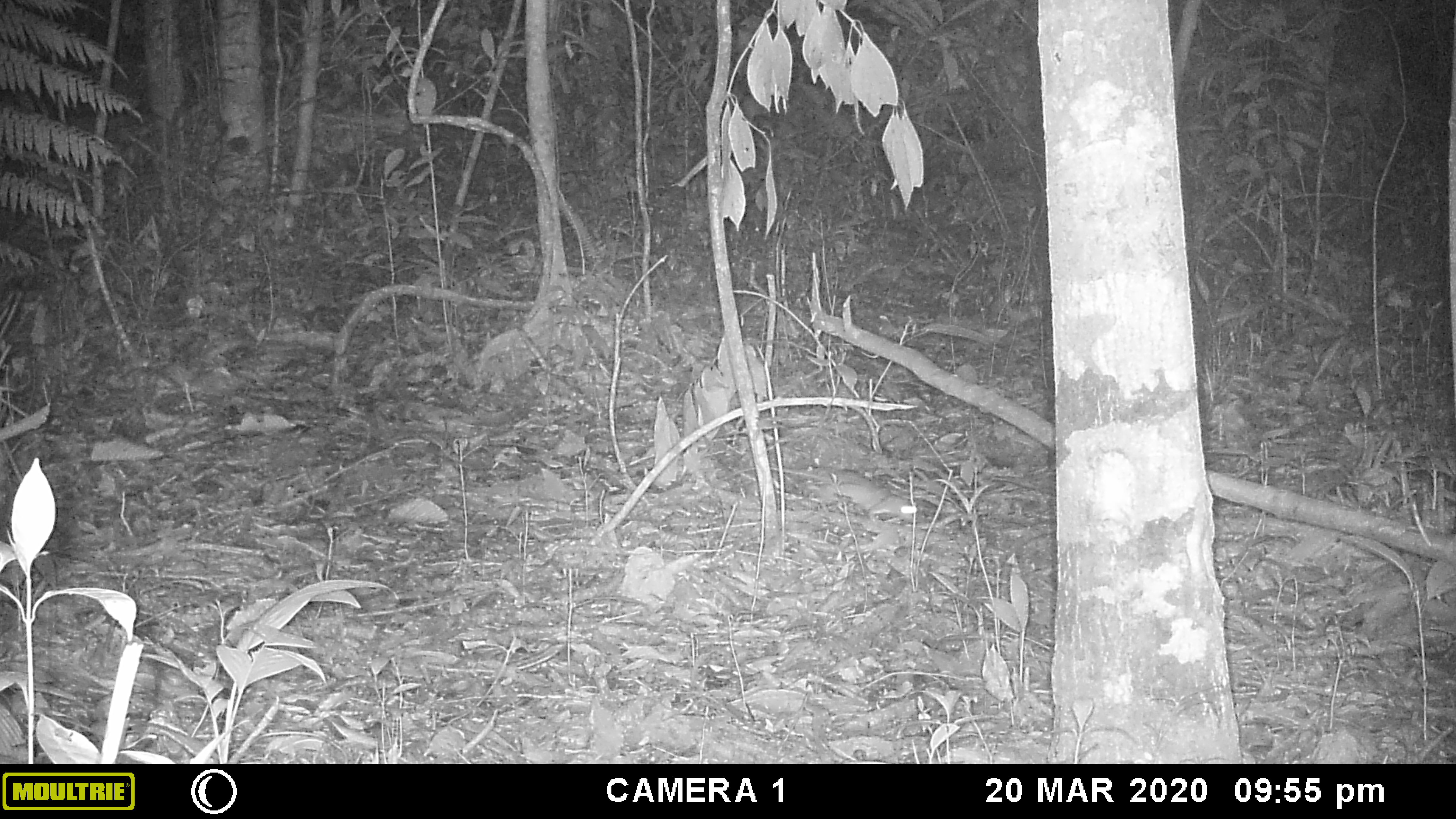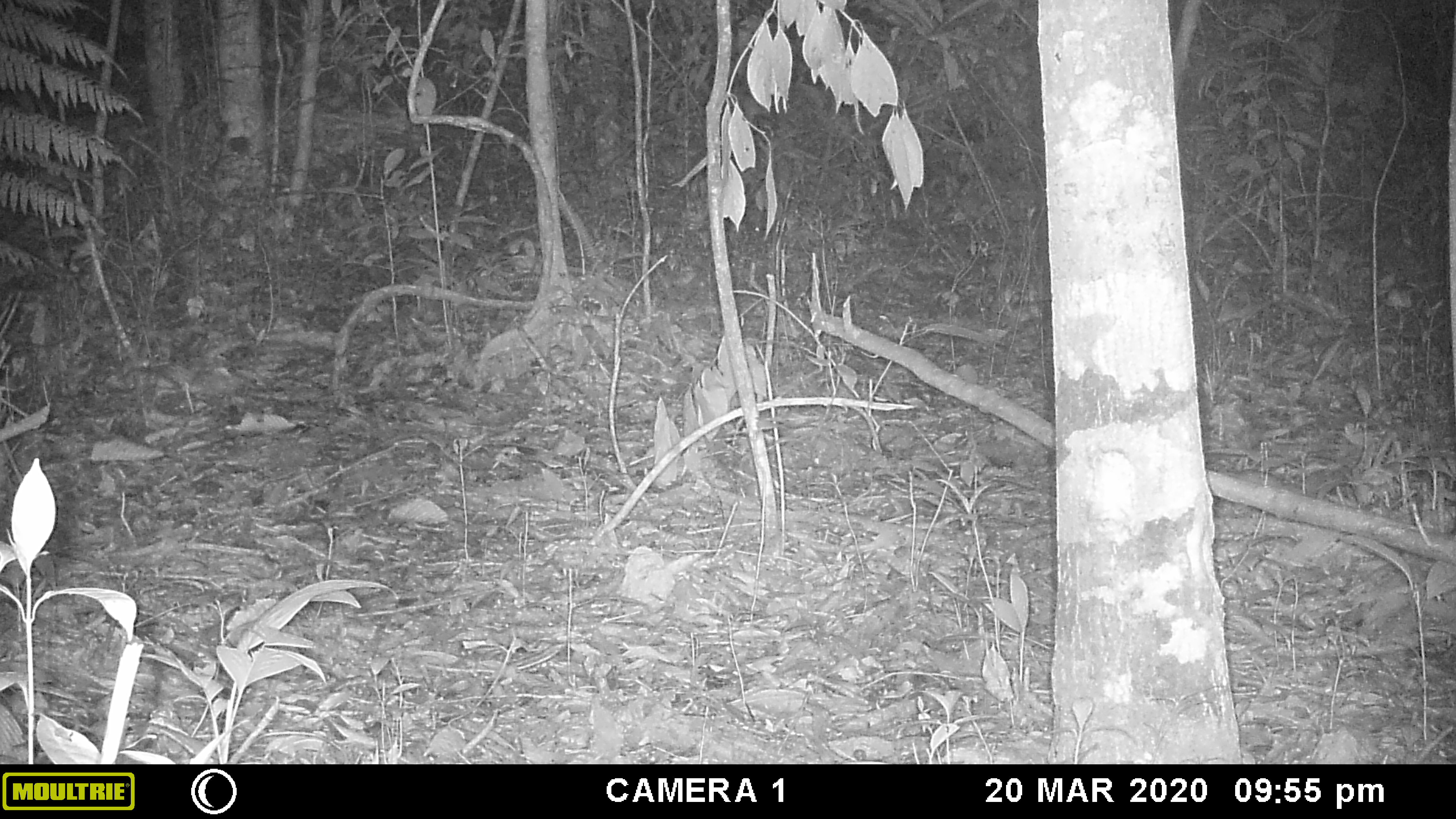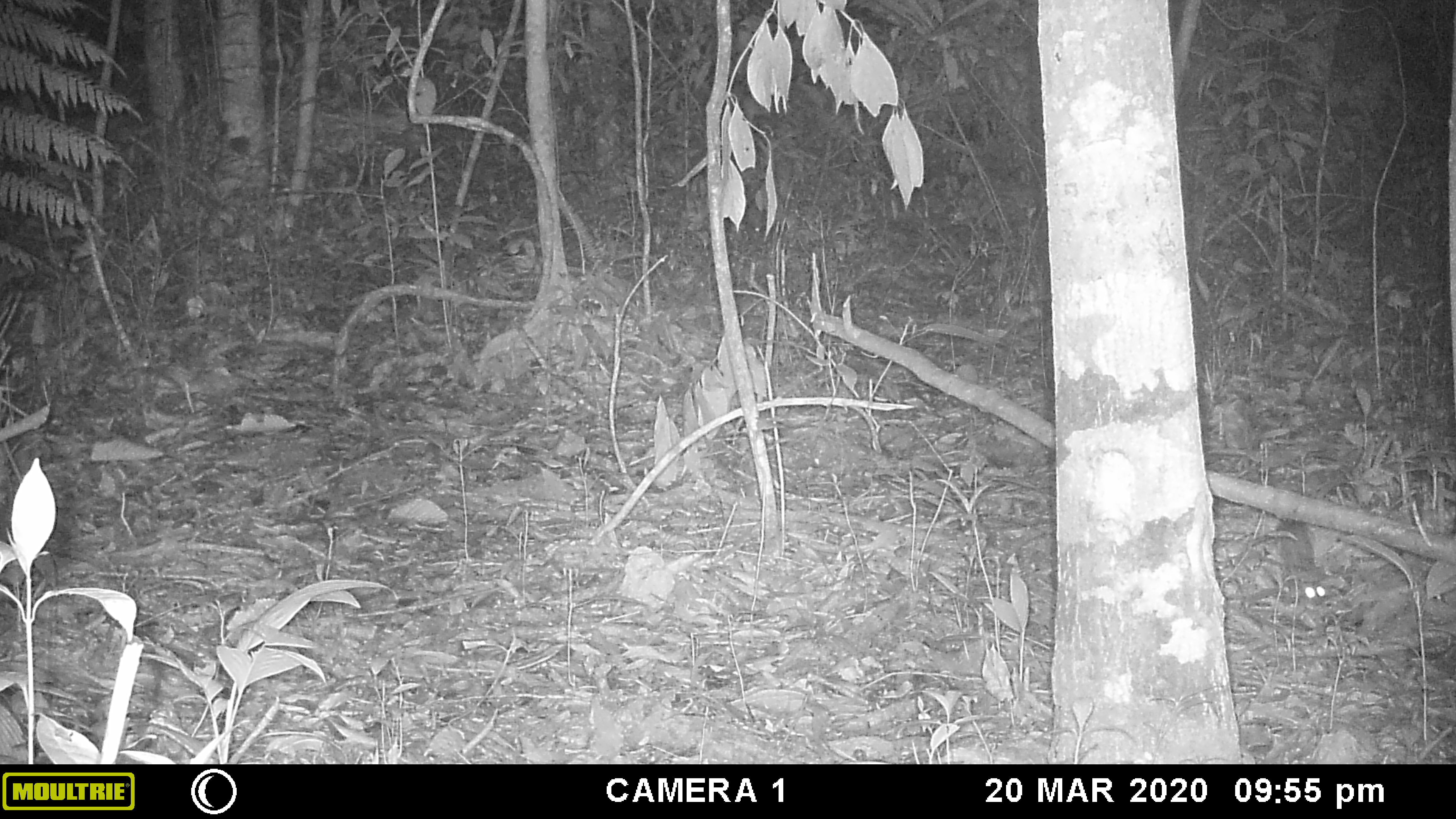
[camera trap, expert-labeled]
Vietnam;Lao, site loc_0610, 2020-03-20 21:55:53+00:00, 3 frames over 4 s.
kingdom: Animalia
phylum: Chordata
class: Mammalia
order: Rodentia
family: Muridae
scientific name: Muridae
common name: old-world mice and rats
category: unidentified murid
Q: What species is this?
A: Unidentified murid (old-world mice and rats) (Muridae).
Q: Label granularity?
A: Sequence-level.